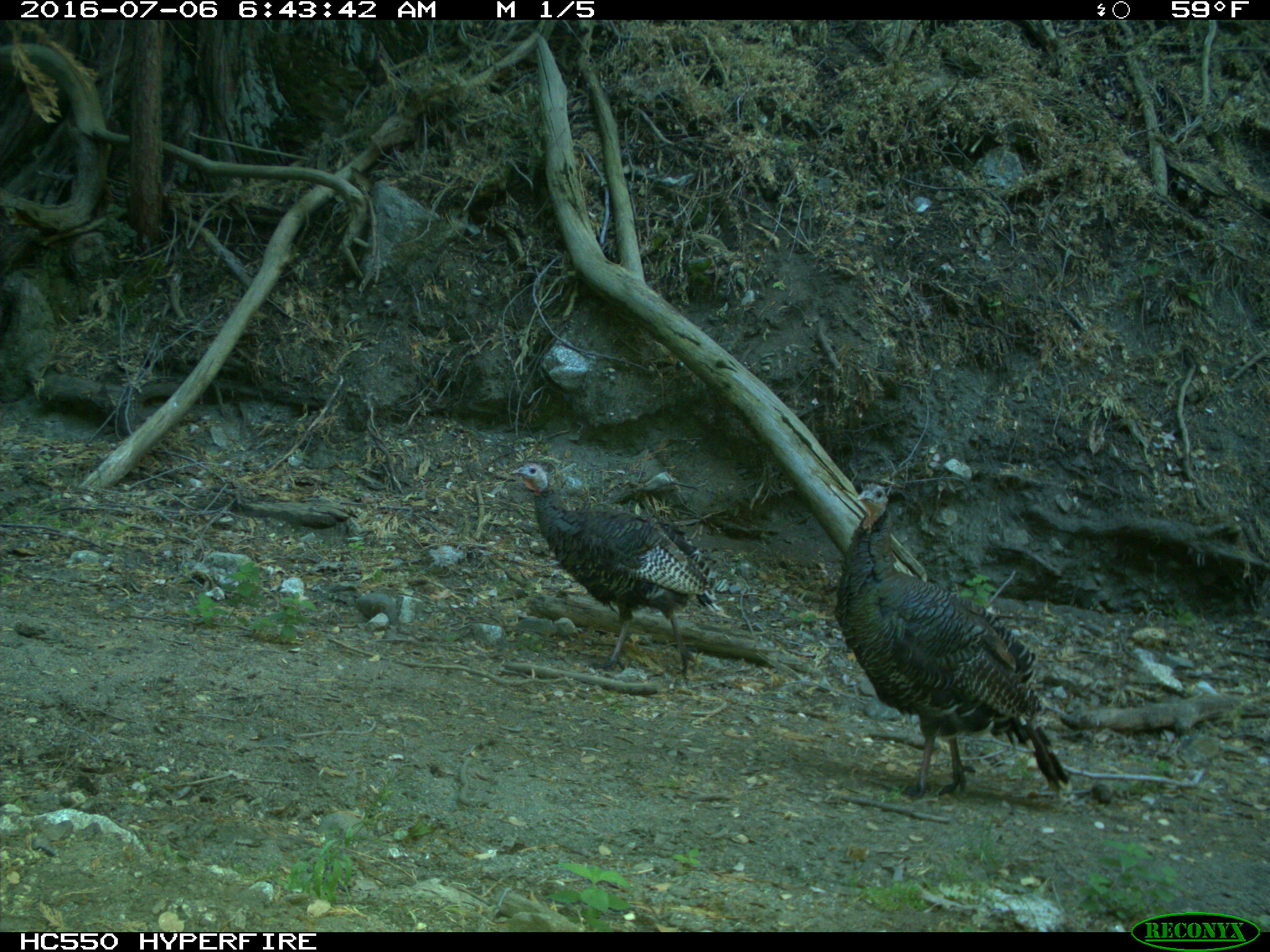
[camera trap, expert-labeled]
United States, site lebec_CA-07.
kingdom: Animalia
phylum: Chordata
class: Aves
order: Galliformes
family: Phasianidae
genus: Meleagris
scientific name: Meleagris gallopavo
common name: wild turkey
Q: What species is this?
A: Meleagris gallopavo (wild turkey).